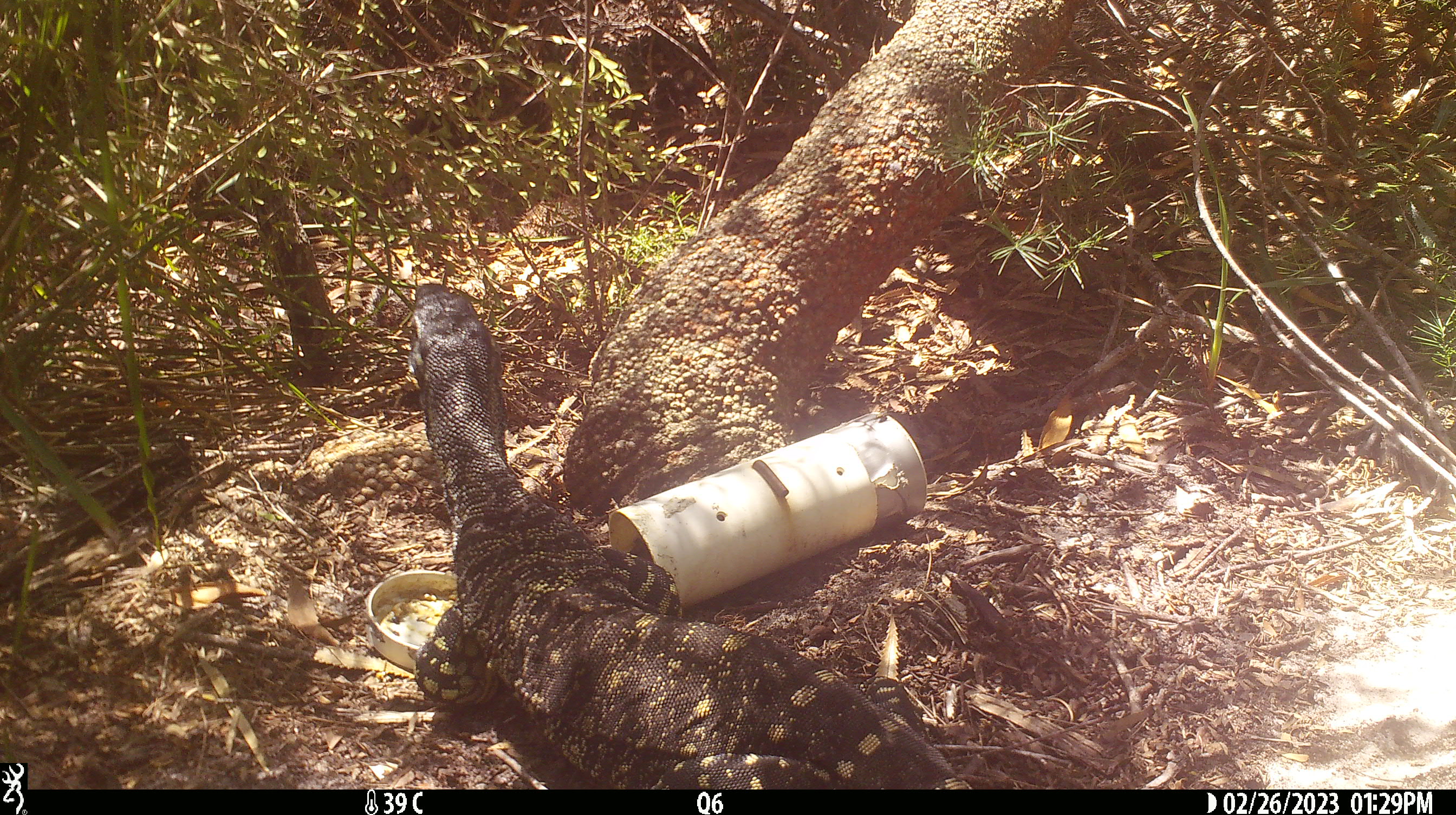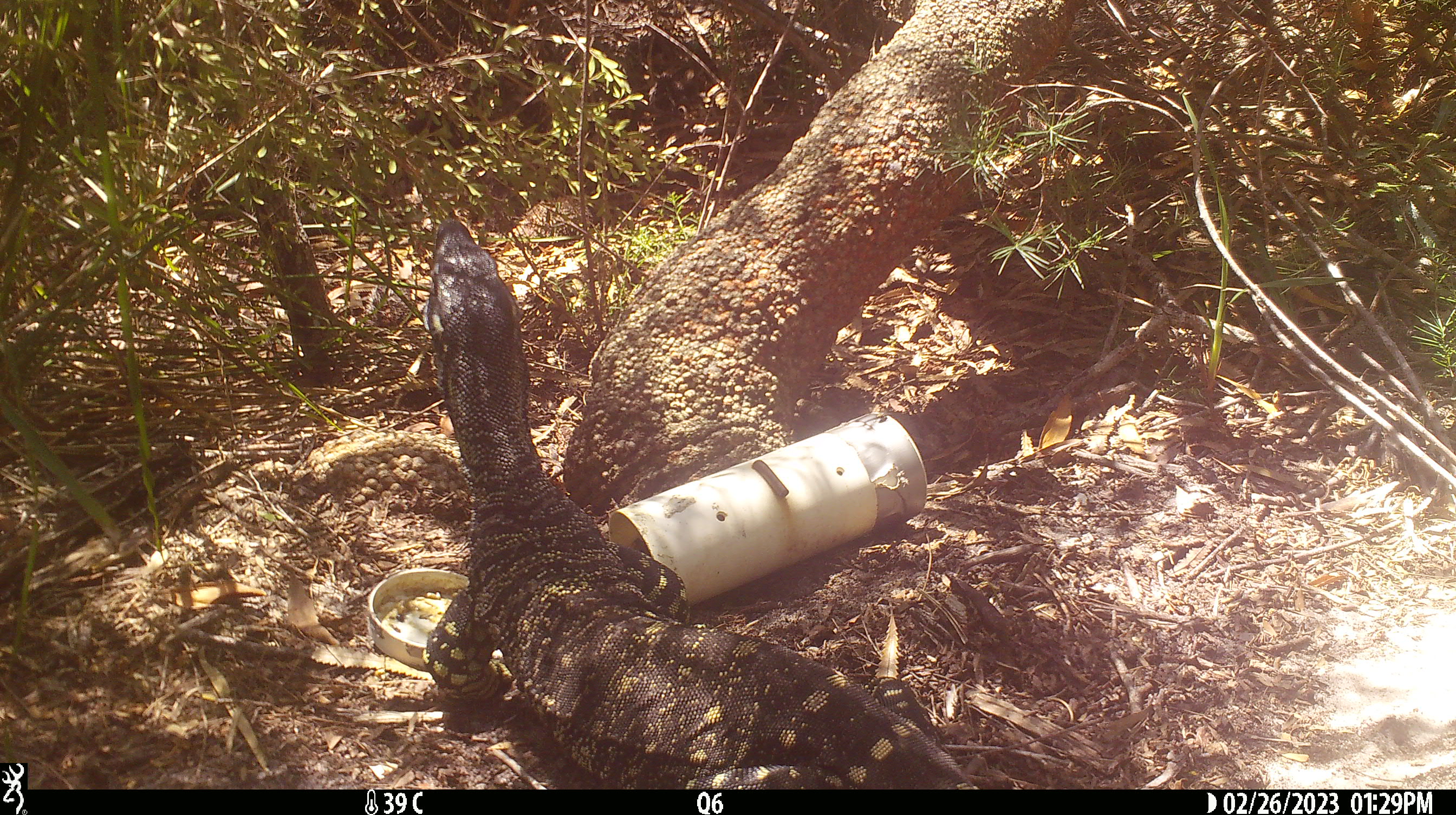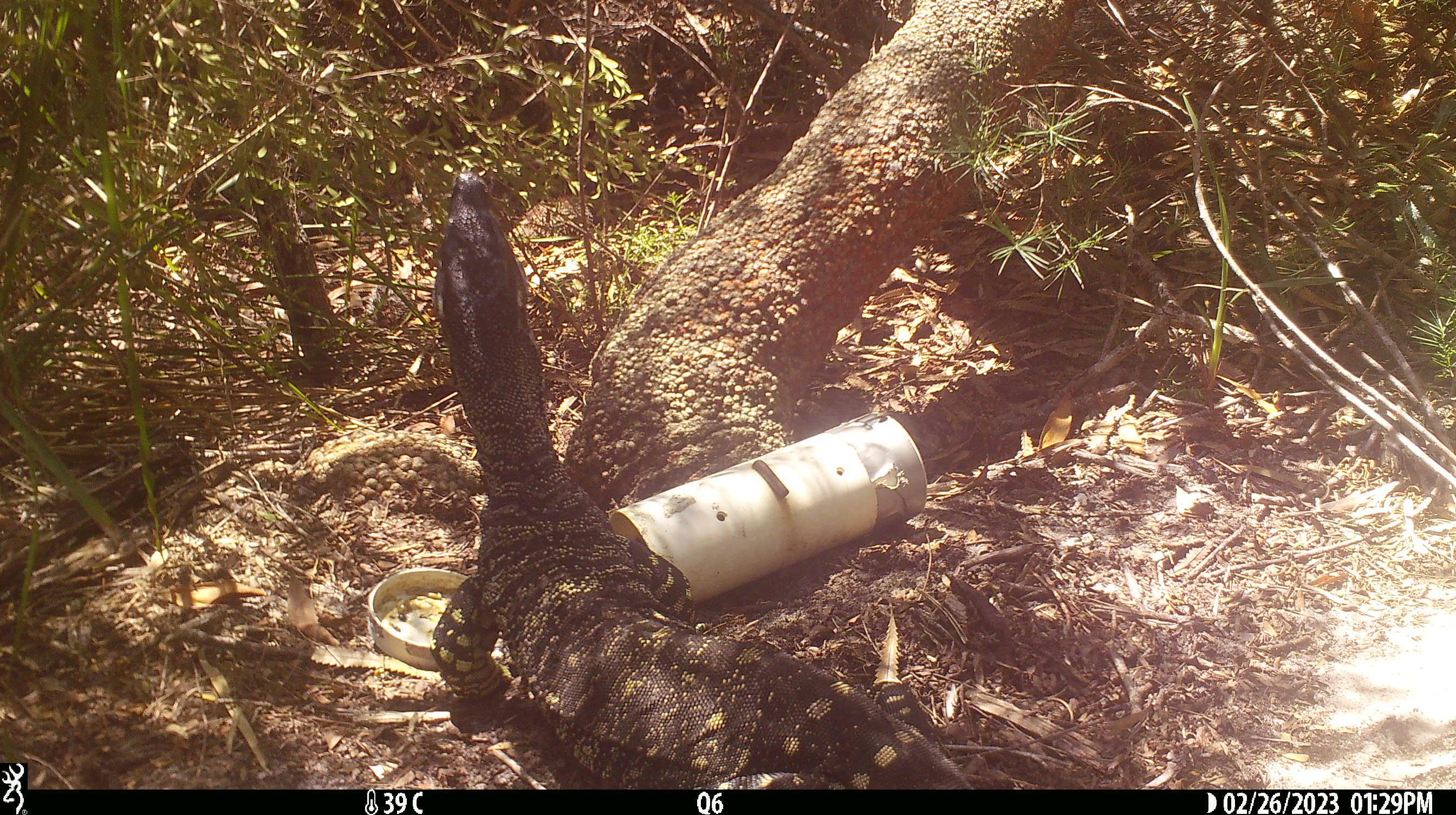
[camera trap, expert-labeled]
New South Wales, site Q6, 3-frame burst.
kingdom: Animalia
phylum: Chordata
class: Reptilia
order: Squamata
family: Varanidae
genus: Varanus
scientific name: Varanus varius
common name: lace monitor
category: goanna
Goanna (lace monitor) (Varanus varius).